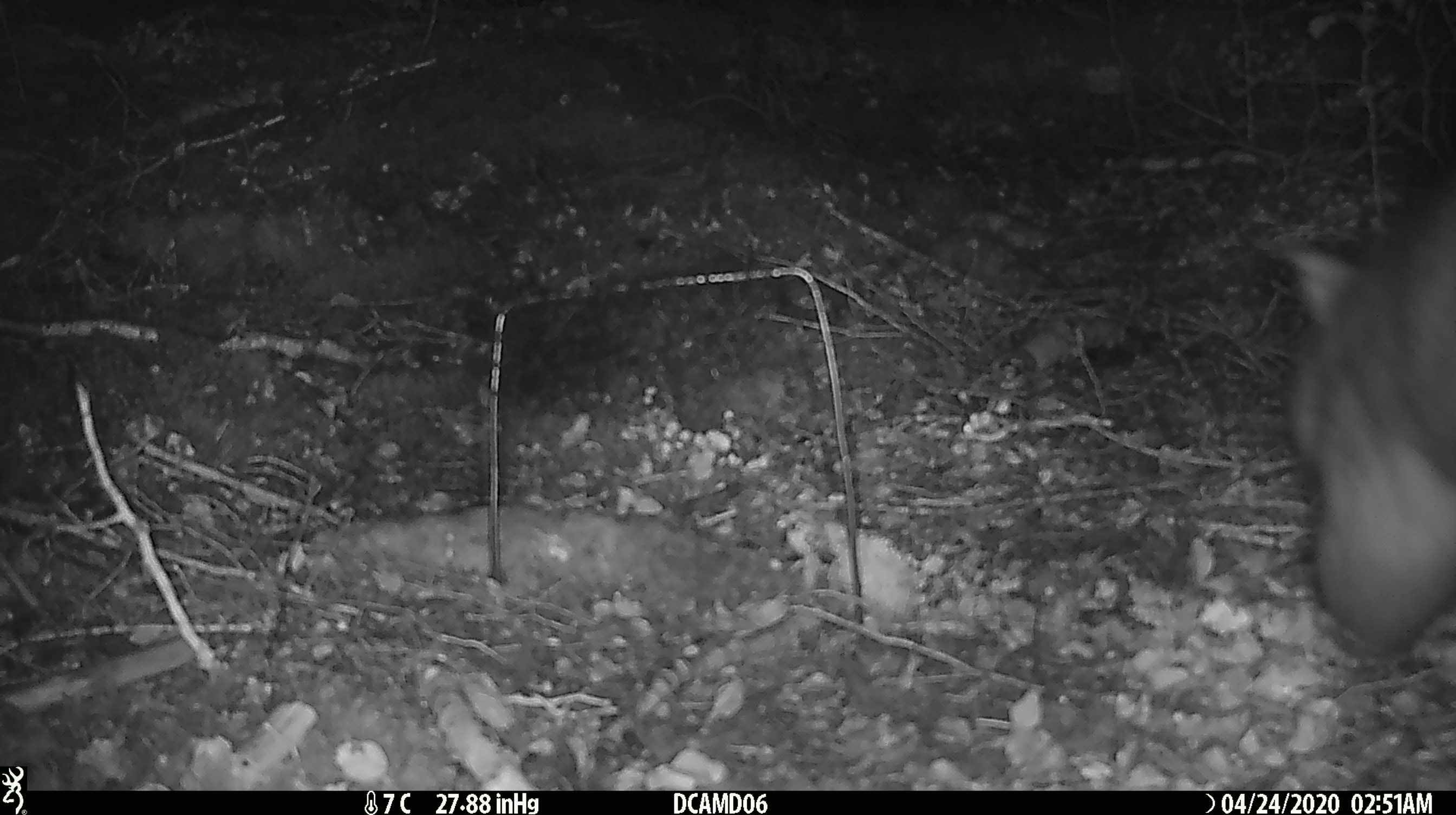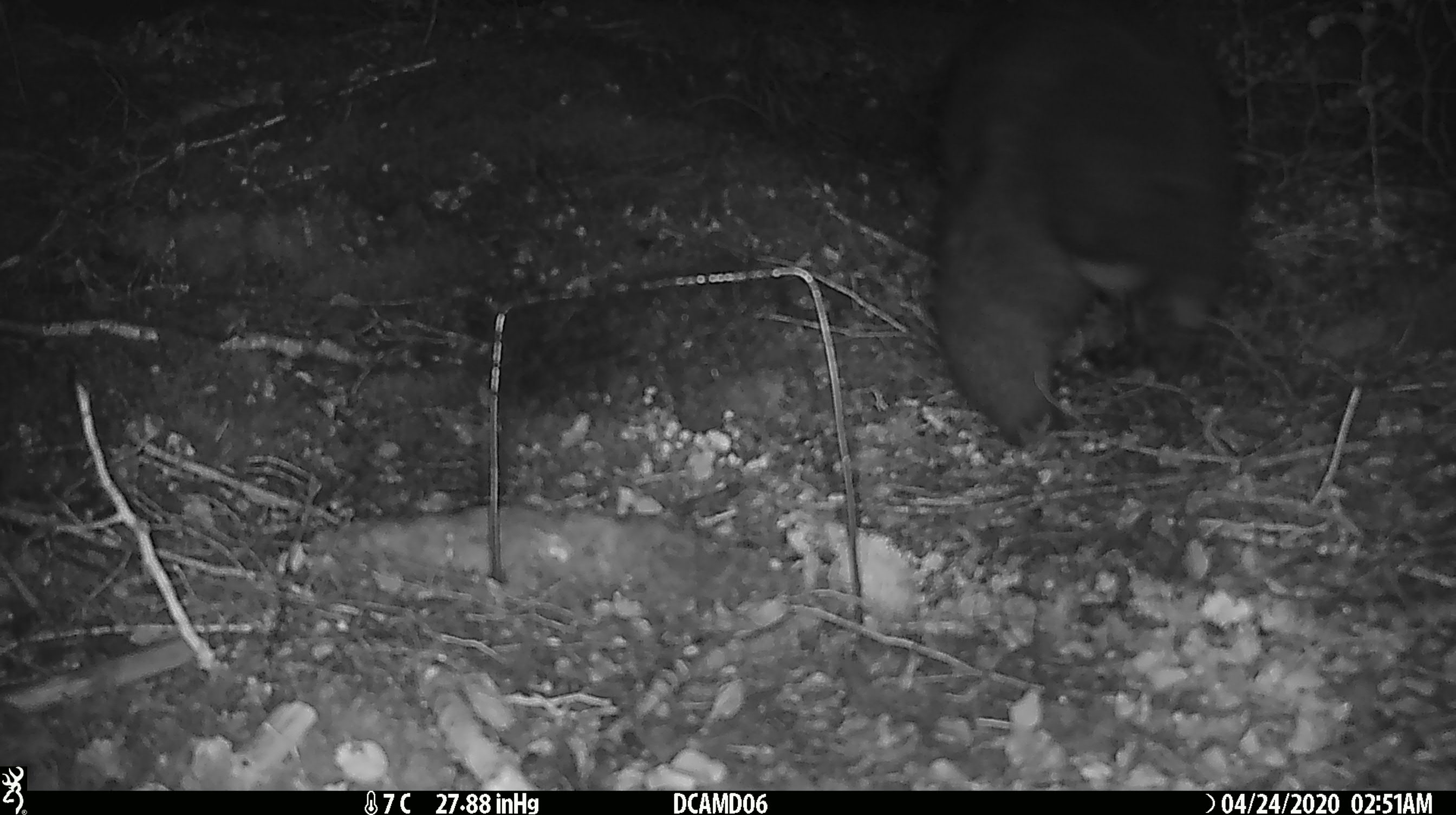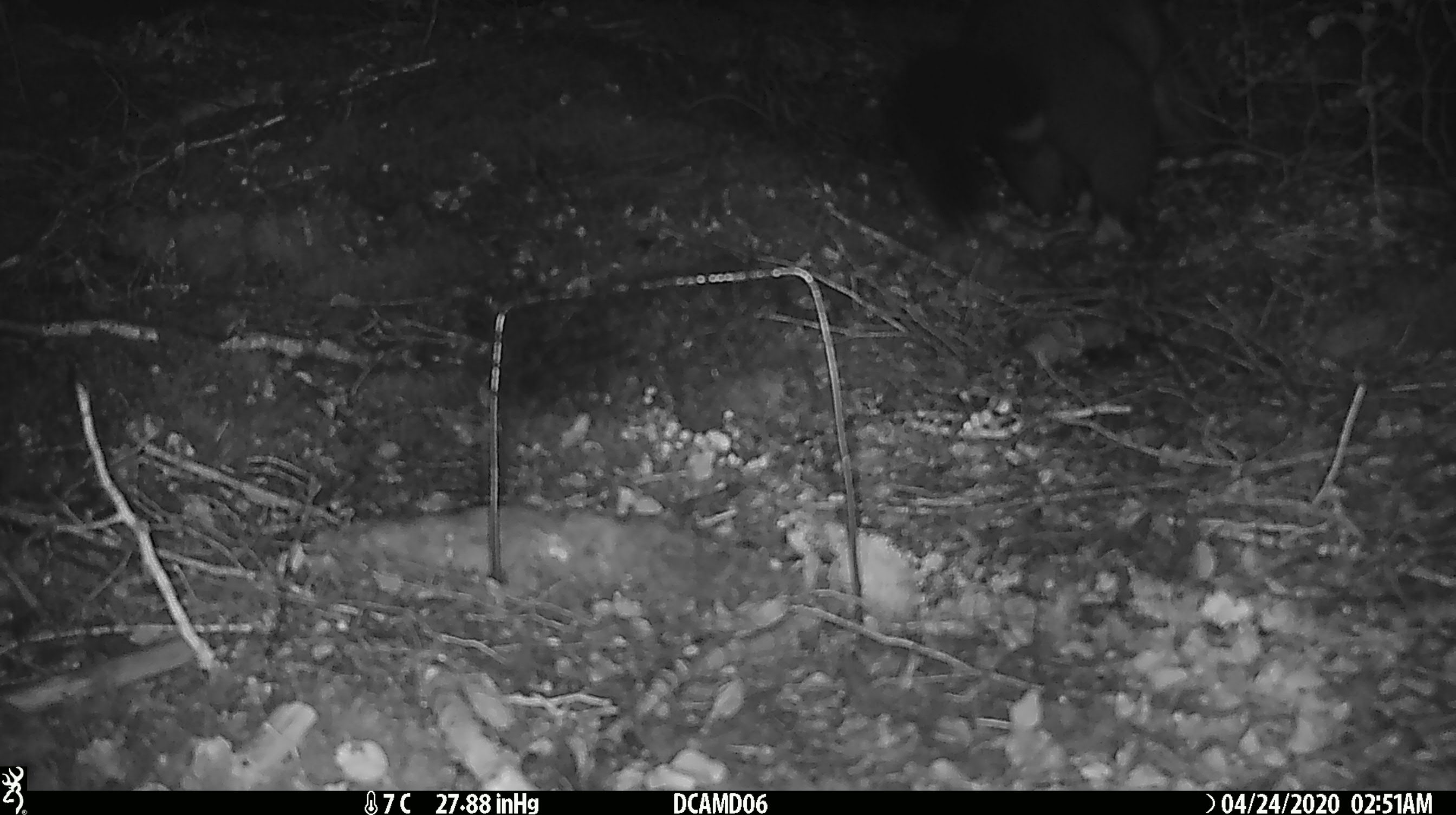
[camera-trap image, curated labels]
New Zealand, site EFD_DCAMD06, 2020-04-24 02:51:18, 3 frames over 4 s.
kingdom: Animalia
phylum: Chordata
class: Mammalia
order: Diprotodontia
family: Phalangeridae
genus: Trichosurus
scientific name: Trichosurus vulpecula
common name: common brushtail possum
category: possum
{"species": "possum (common brushtail possum) (Trichosurus vulpecula)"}